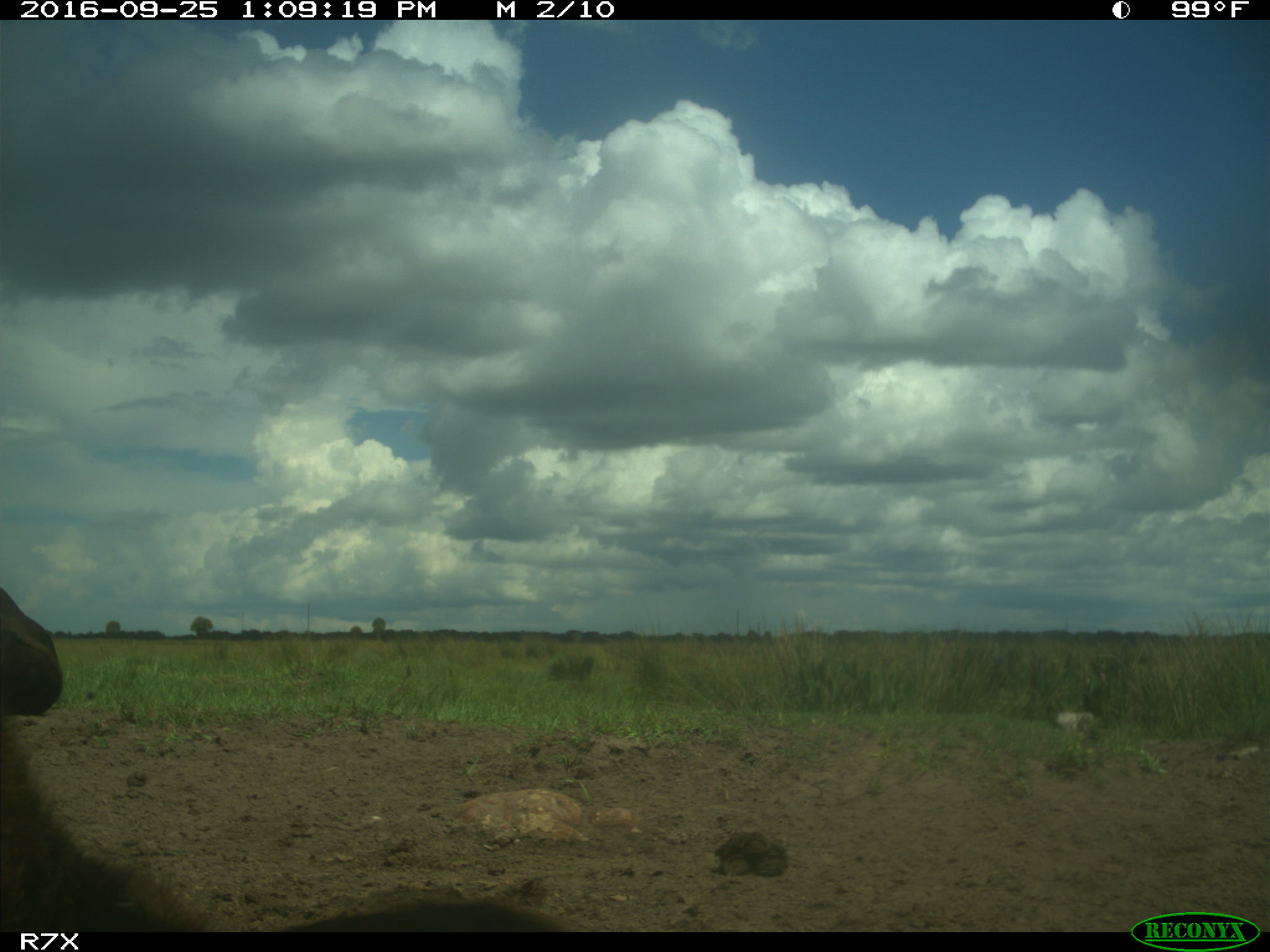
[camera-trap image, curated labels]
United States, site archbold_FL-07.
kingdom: Animalia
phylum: Chordata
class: Mammalia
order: Artiodactyla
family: Bovidae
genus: Bos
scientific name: Bos taurus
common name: domestic cow